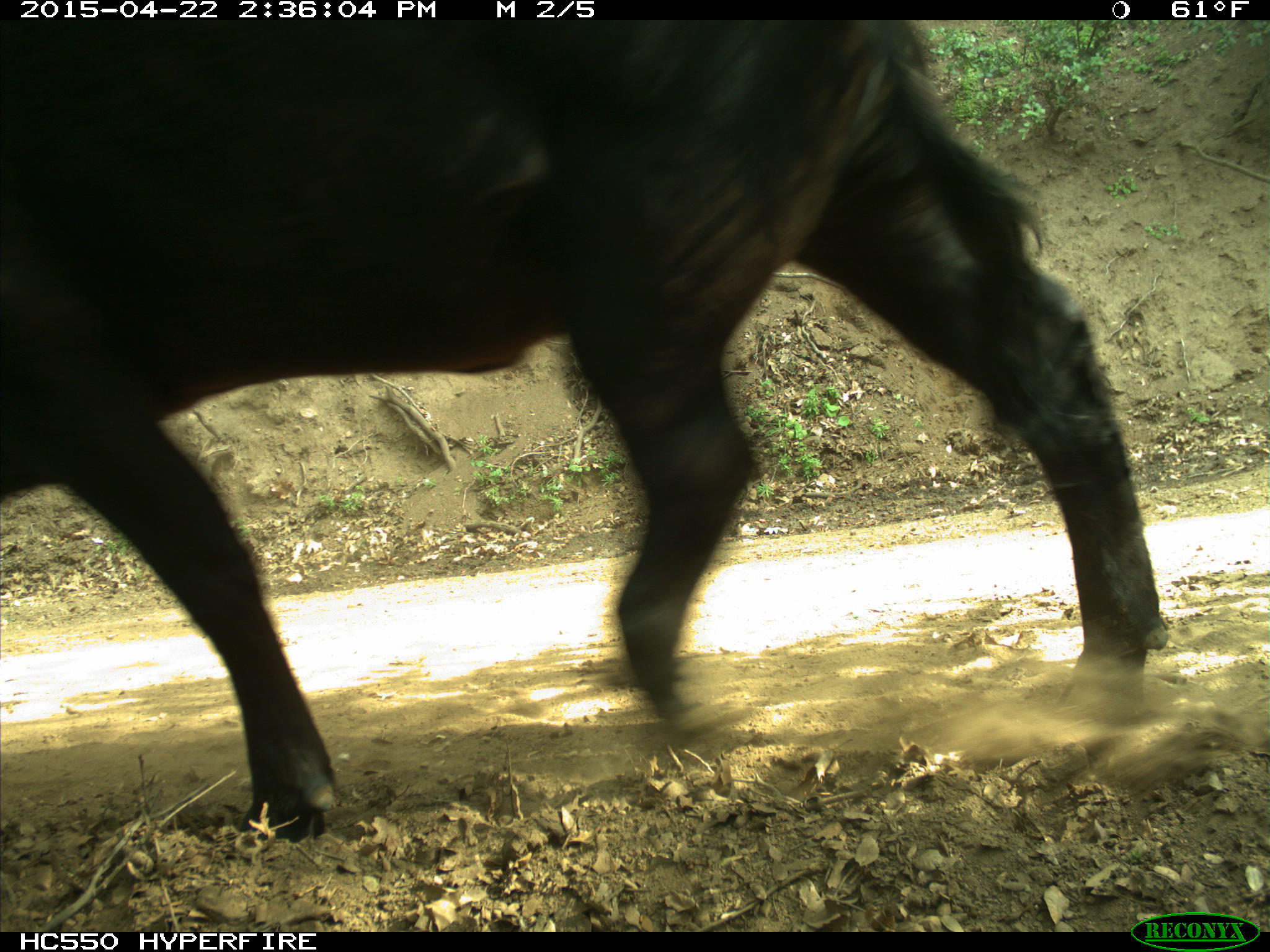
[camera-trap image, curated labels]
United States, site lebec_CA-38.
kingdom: Animalia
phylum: Chordata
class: Mammalia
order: Artiodactyla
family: Bovidae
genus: Bos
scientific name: Bos taurus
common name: domestic cow